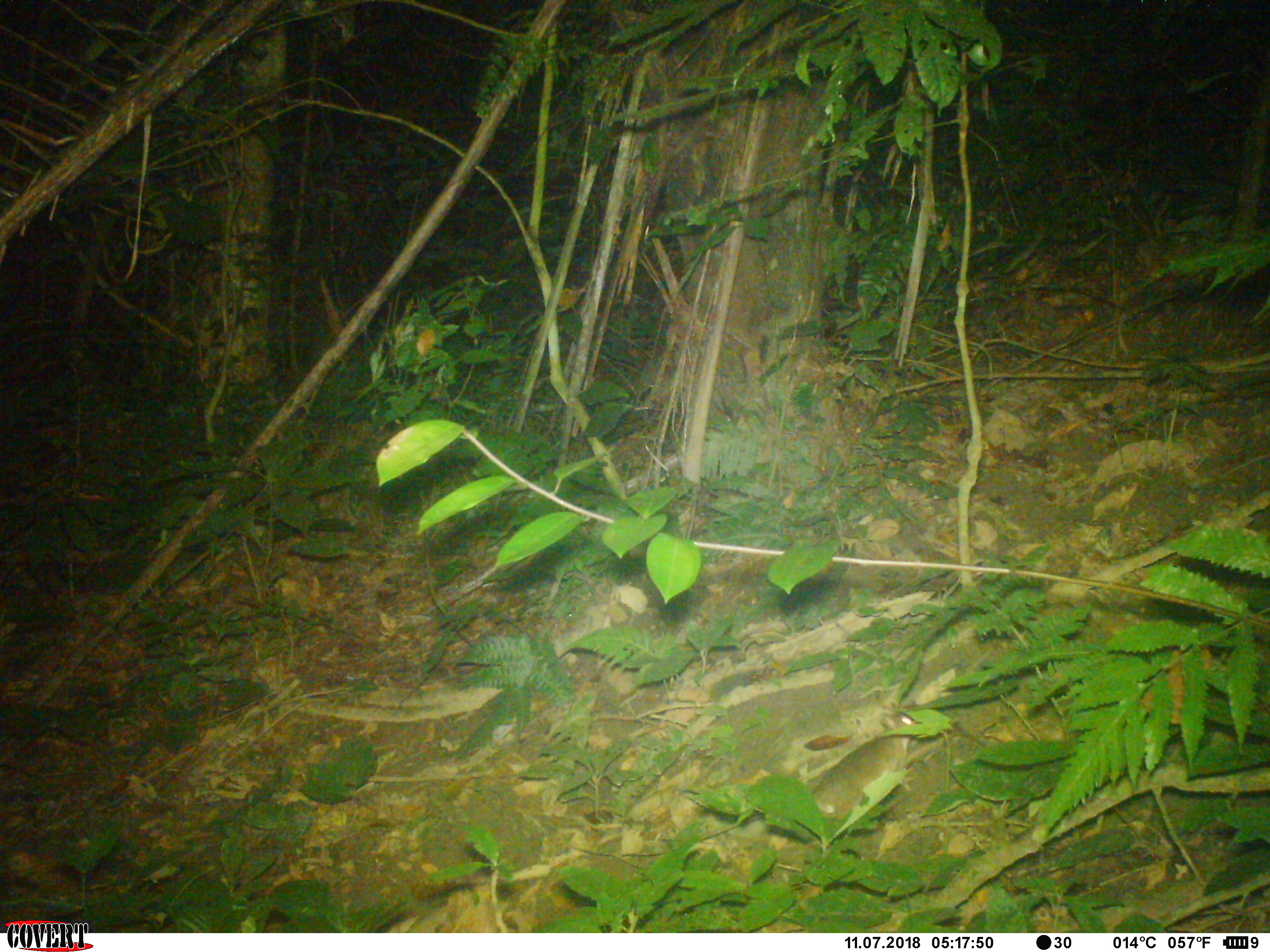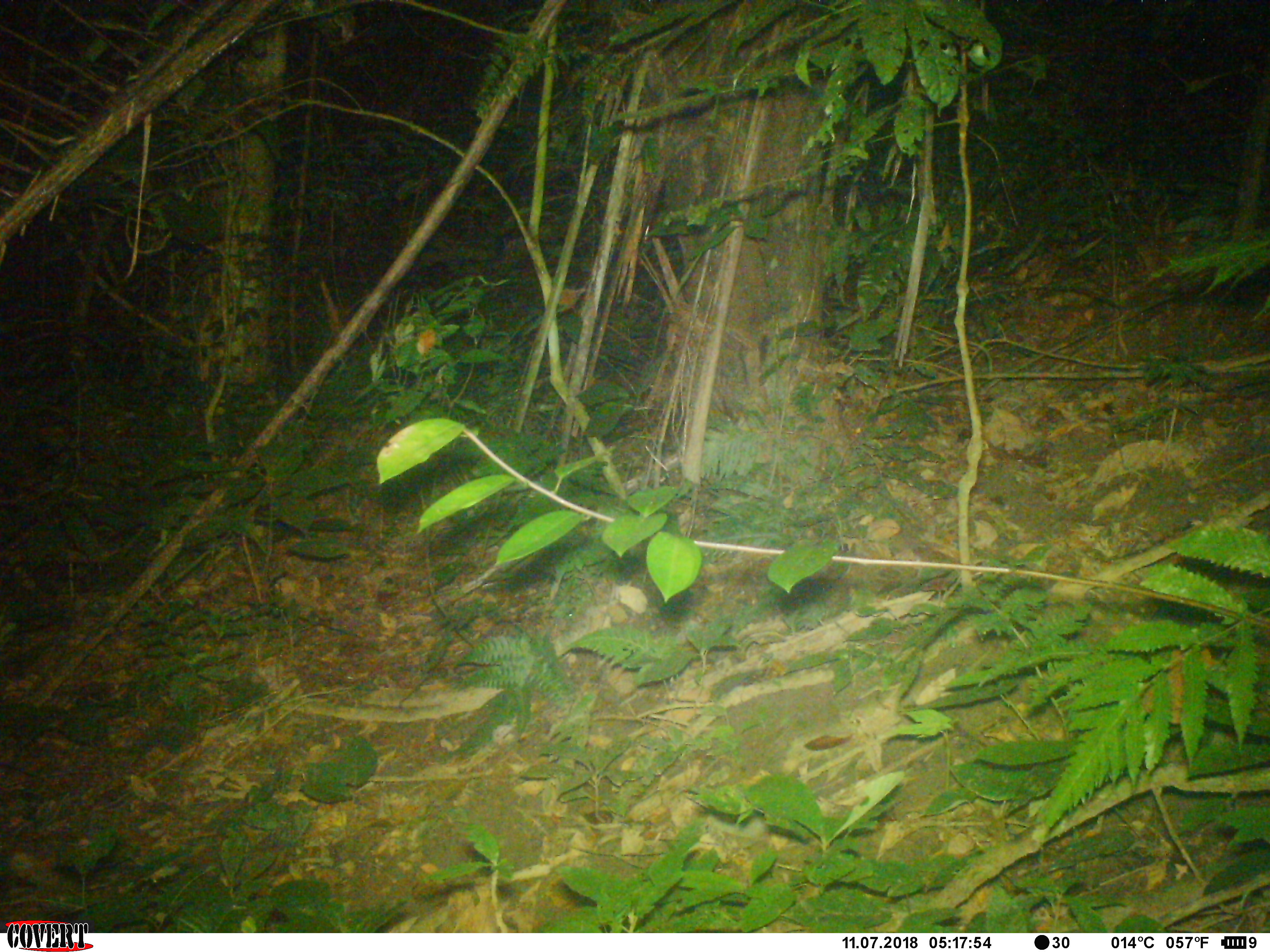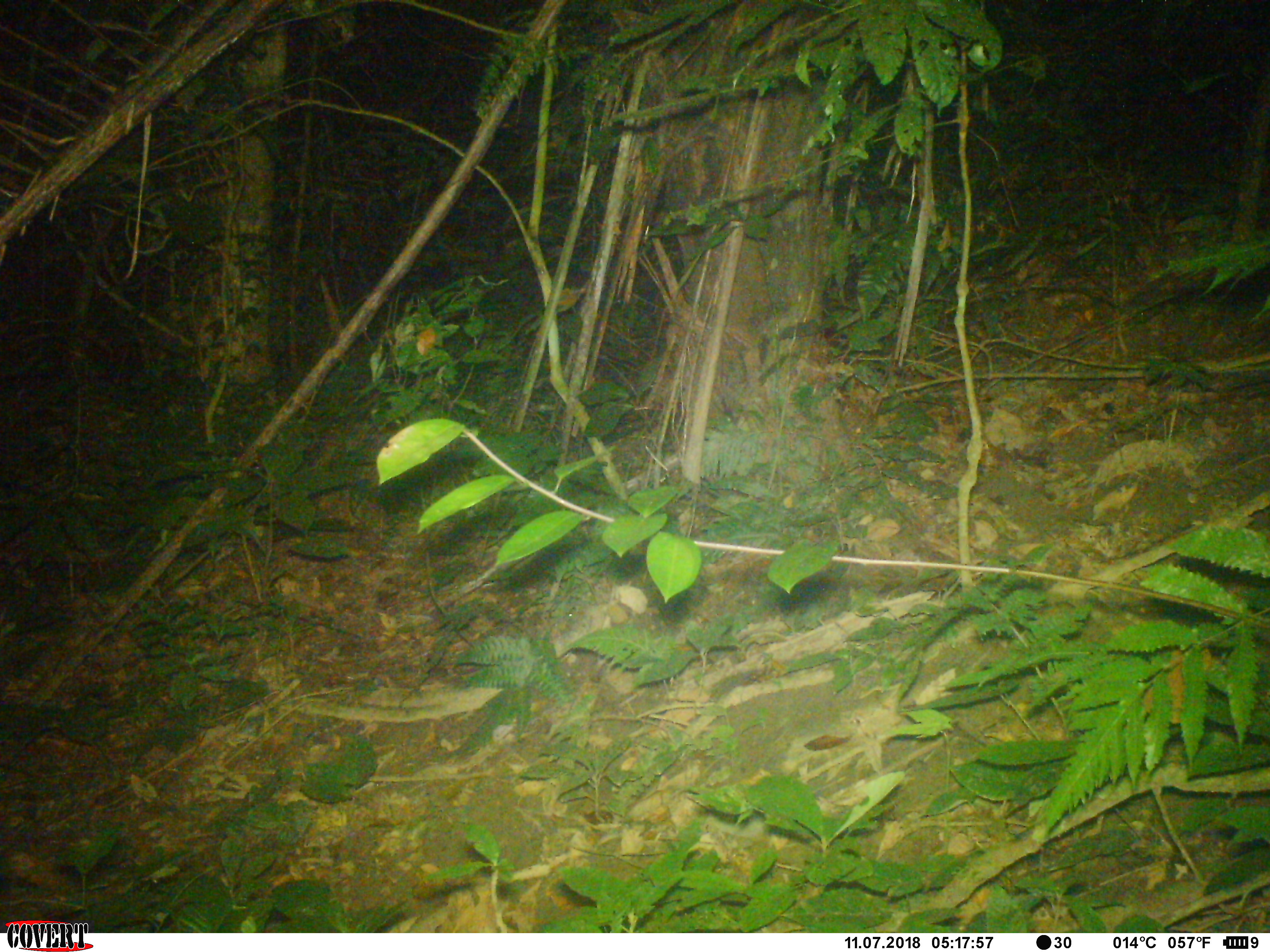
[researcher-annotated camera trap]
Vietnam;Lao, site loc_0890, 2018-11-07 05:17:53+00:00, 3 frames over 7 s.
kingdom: Animalia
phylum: Chordata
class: Mammalia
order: Rodentia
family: Muridae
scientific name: Muridae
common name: old-world mice and rats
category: unidentified murid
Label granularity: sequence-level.